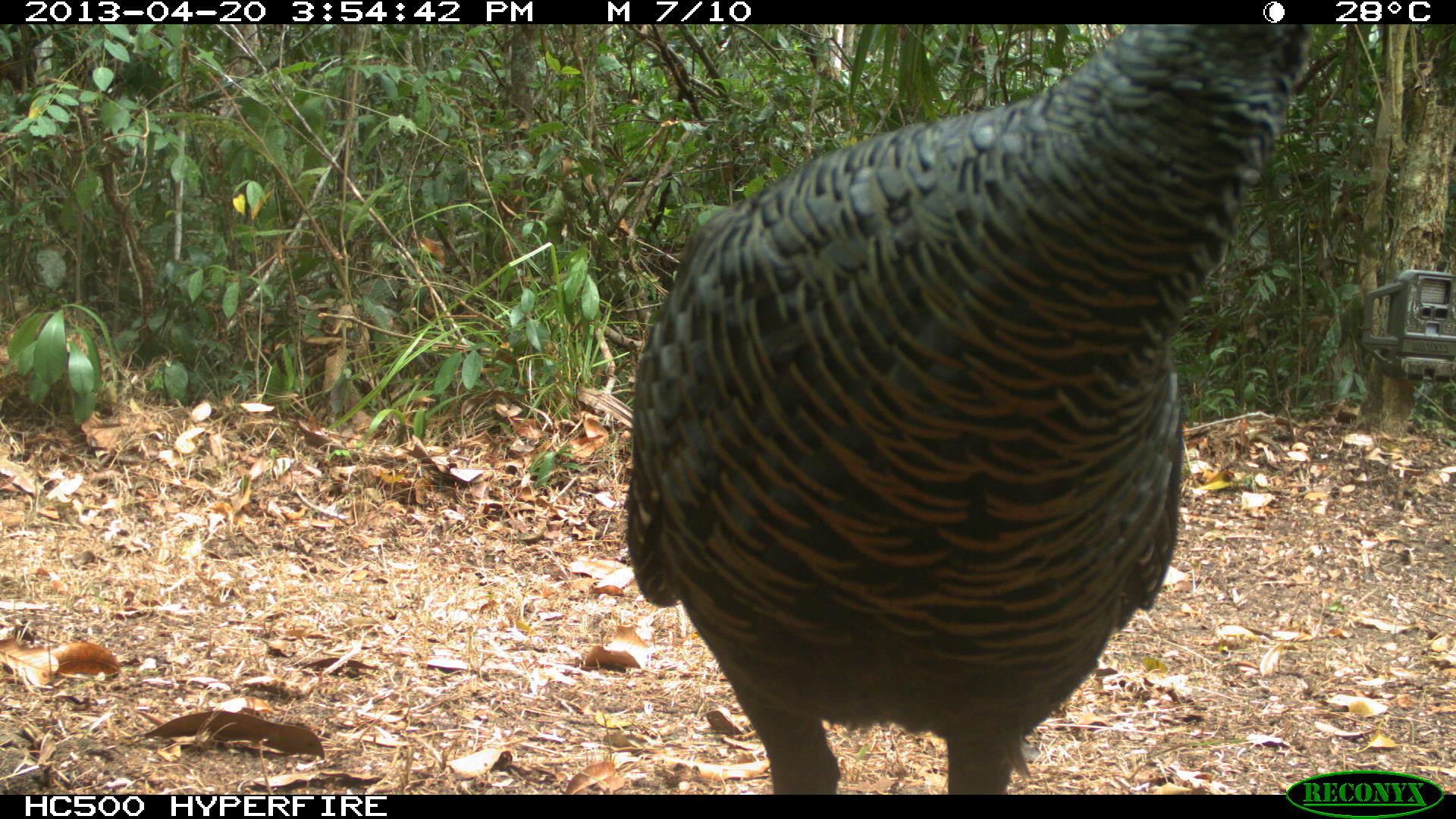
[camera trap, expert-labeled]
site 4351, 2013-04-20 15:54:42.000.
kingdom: Animalia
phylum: Chordata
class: Aves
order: Galliformes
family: Phasianidae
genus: Meleagris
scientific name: Meleagris ocellata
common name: ocellated turkey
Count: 3.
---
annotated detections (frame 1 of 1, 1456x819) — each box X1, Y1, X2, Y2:
meleagris ocellata: 626, 20, 1312, 793